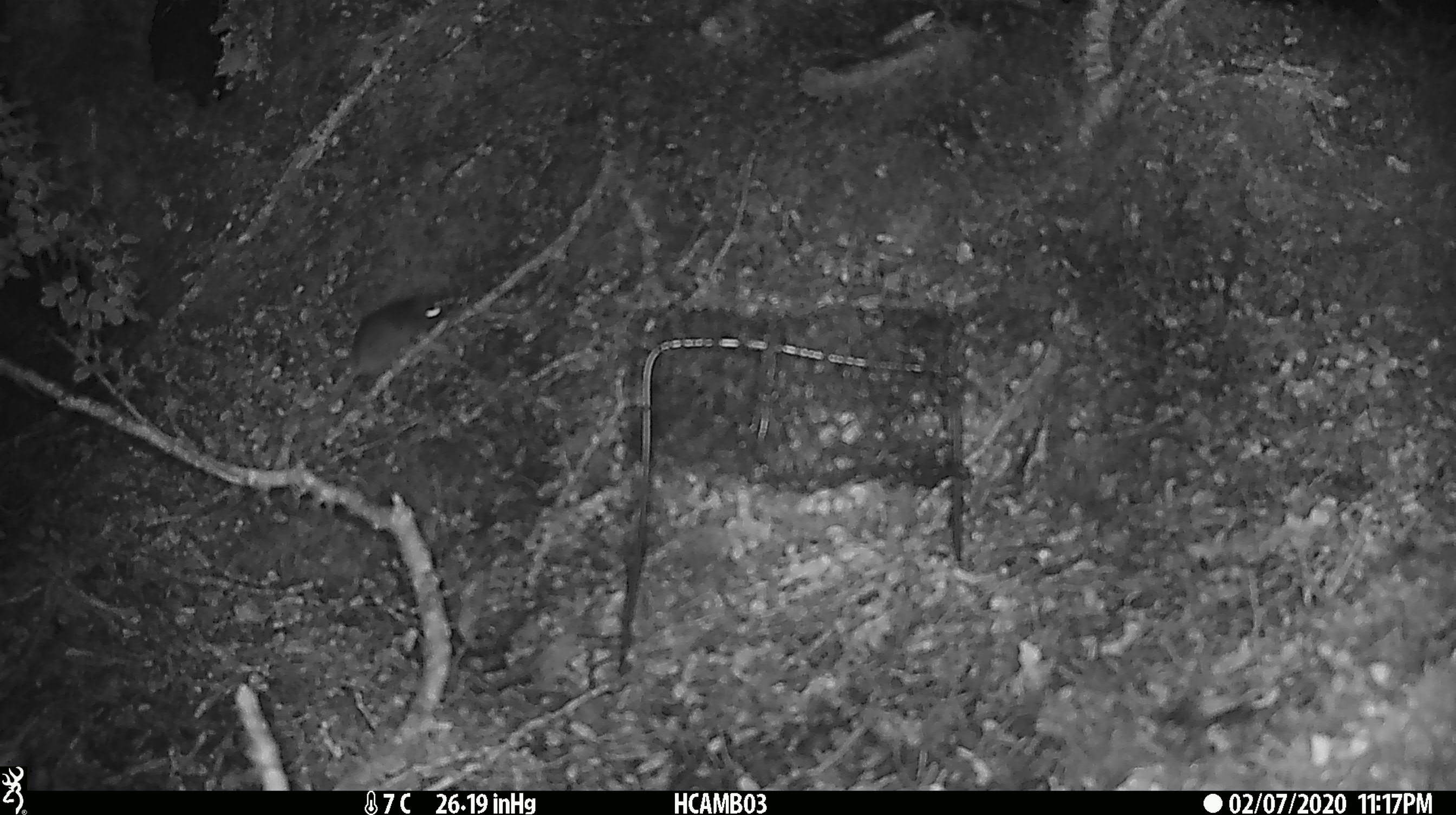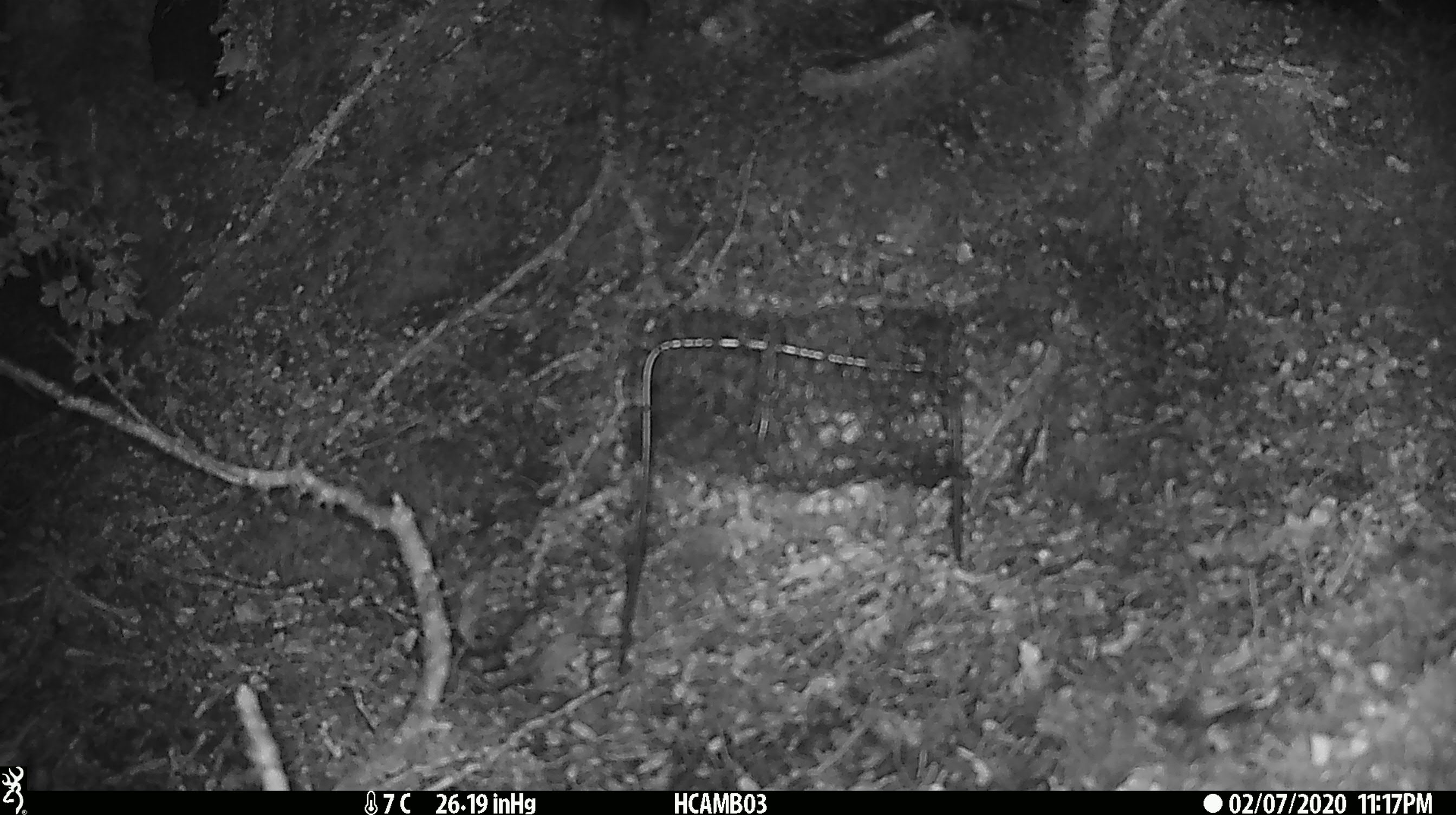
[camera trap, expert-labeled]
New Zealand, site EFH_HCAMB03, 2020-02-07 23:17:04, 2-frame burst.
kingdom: Animalia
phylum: Chordata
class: Mammalia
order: Rodentia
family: Muridae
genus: Mus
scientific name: Mus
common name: mouse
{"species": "mouse (Mus)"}